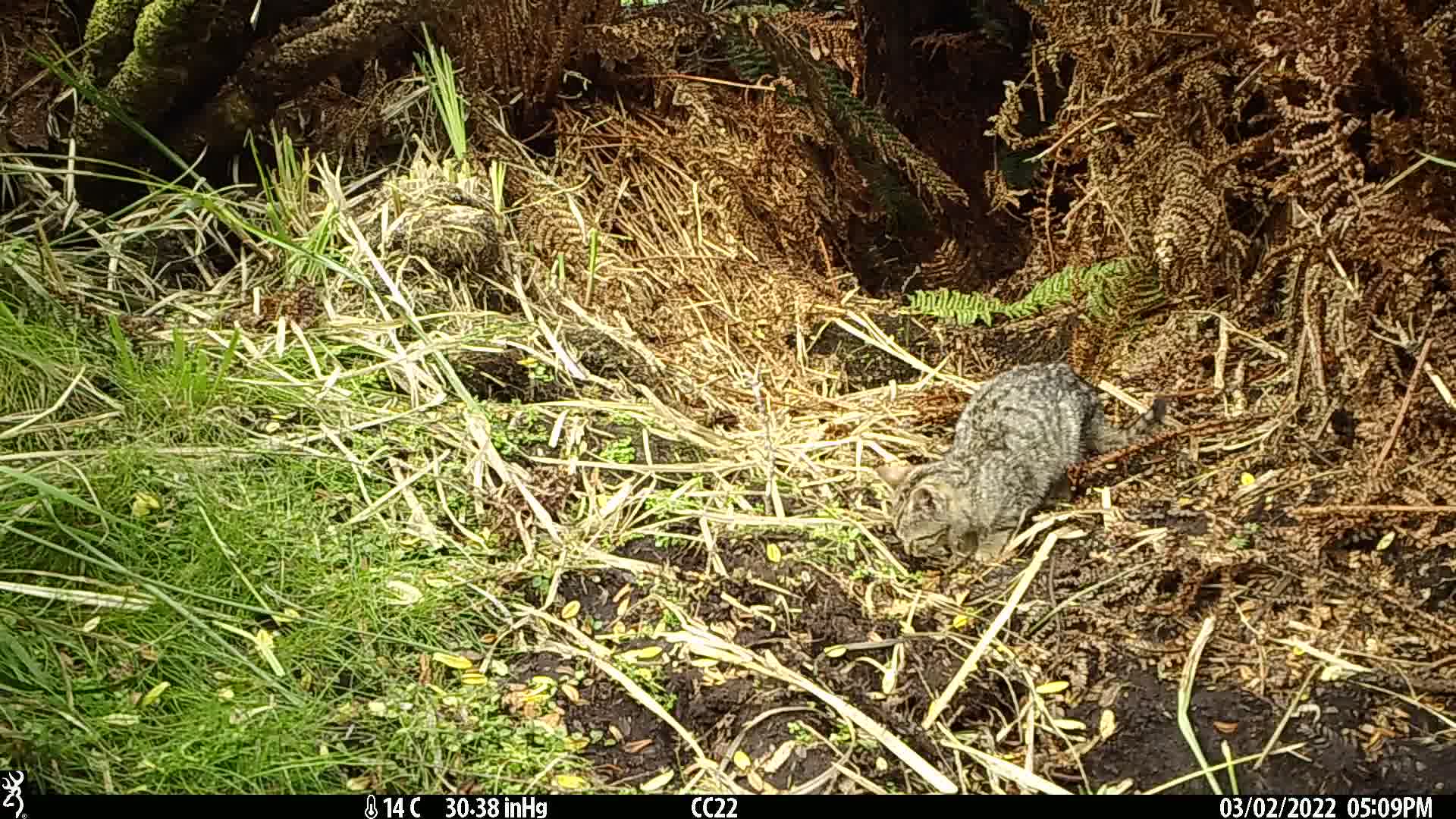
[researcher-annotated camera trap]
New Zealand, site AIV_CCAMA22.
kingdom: Animalia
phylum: Chordata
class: Mammalia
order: Carnivora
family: Felidae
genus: Felis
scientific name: Felis catus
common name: domestic cat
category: cat